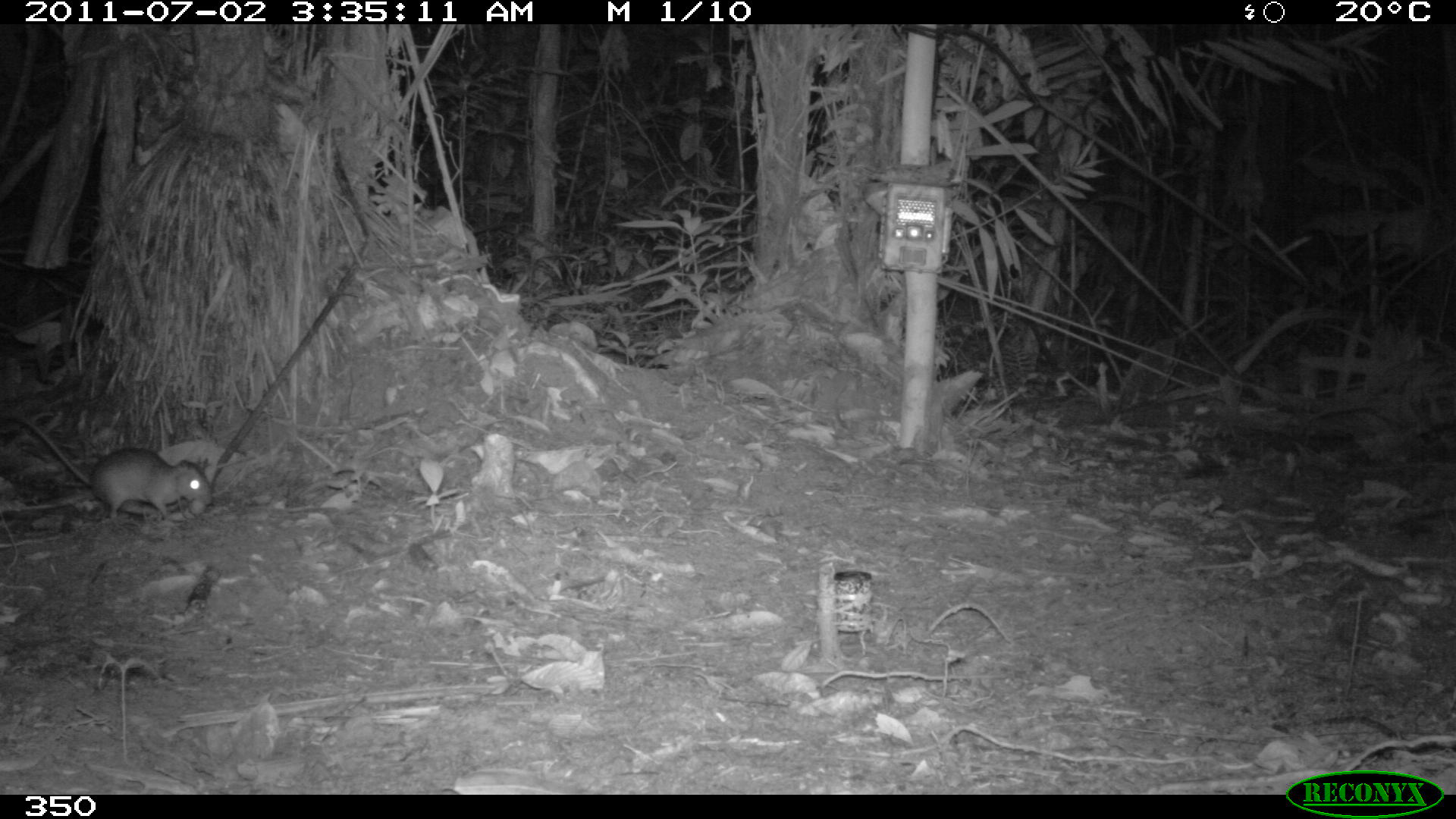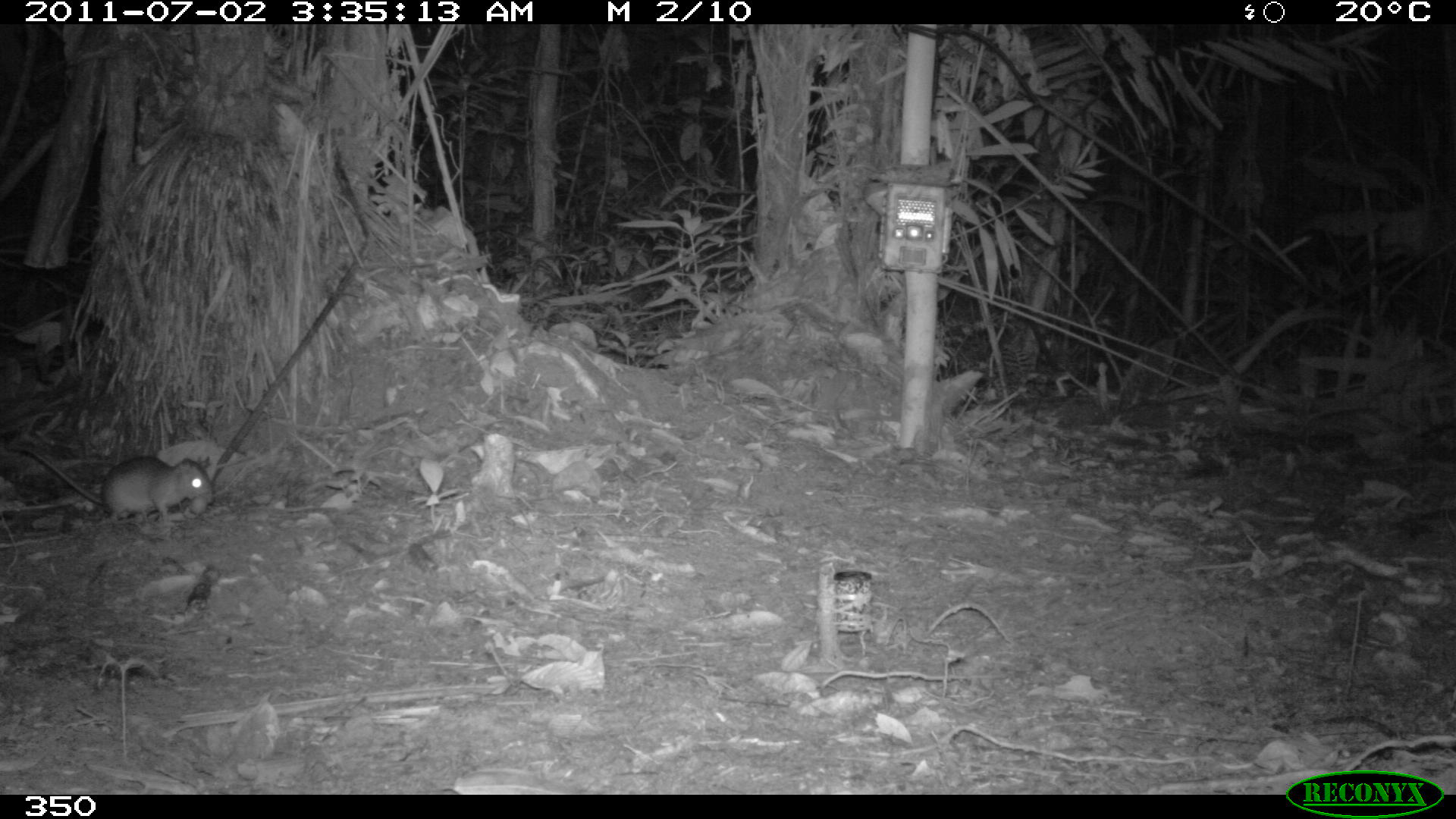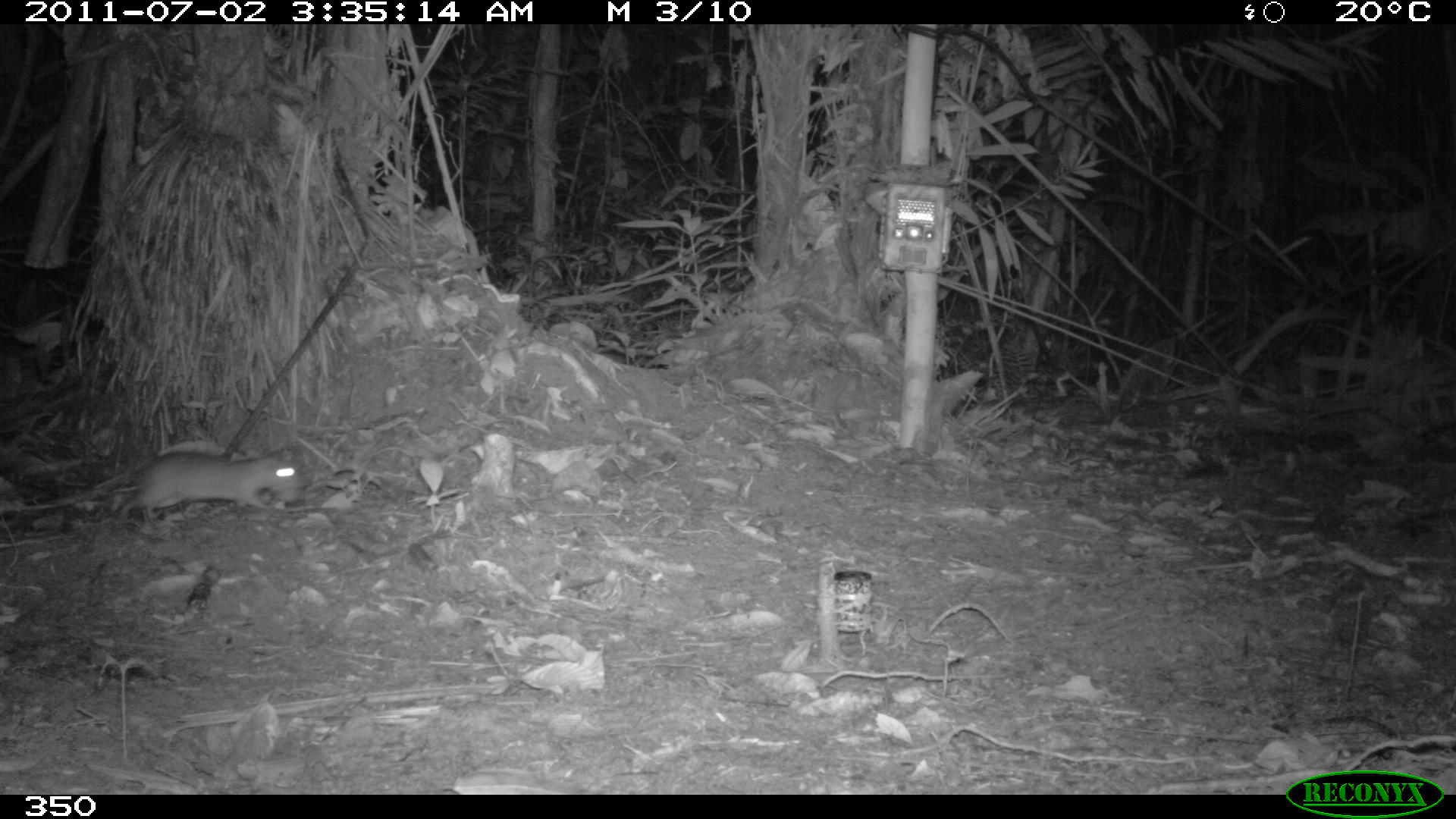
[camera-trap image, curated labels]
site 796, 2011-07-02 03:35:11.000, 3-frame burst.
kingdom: Animalia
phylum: Chordata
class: Mammalia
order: Rodentia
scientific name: Rodentia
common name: rodents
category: unknown rodent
Unknown rodent (rodents) (Rodentia).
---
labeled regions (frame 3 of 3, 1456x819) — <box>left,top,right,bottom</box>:
unknown rodent: <box>118,455,304,523</box>